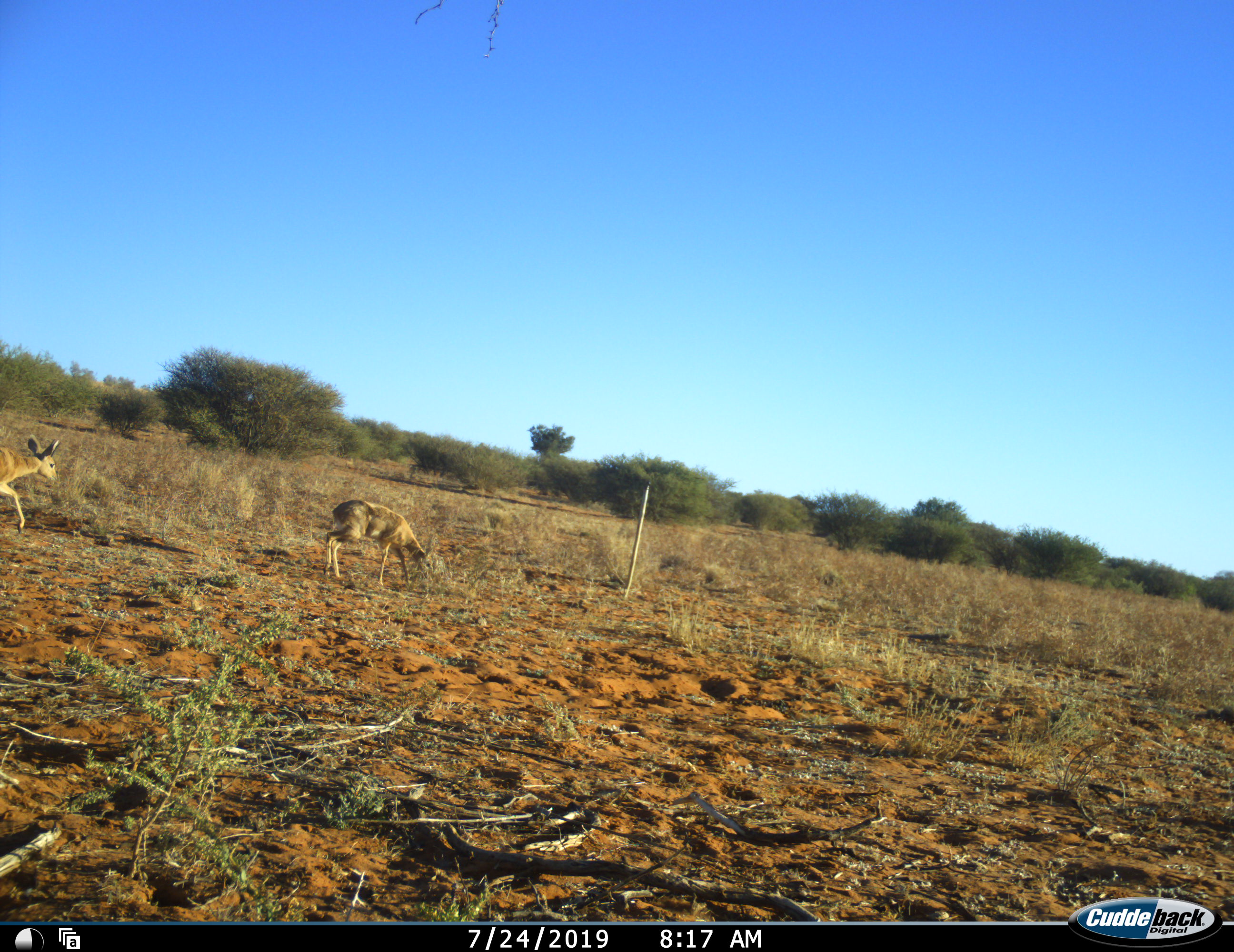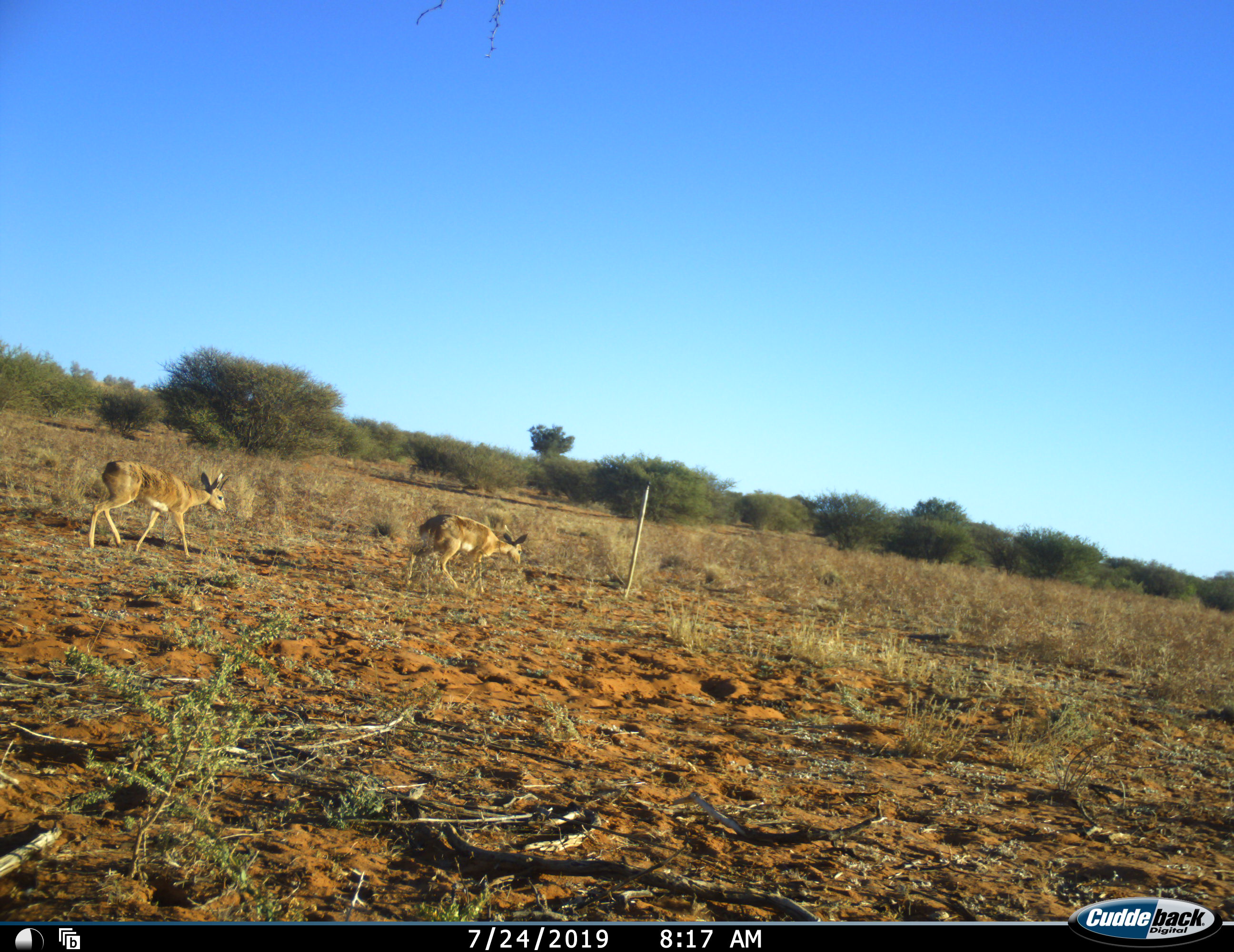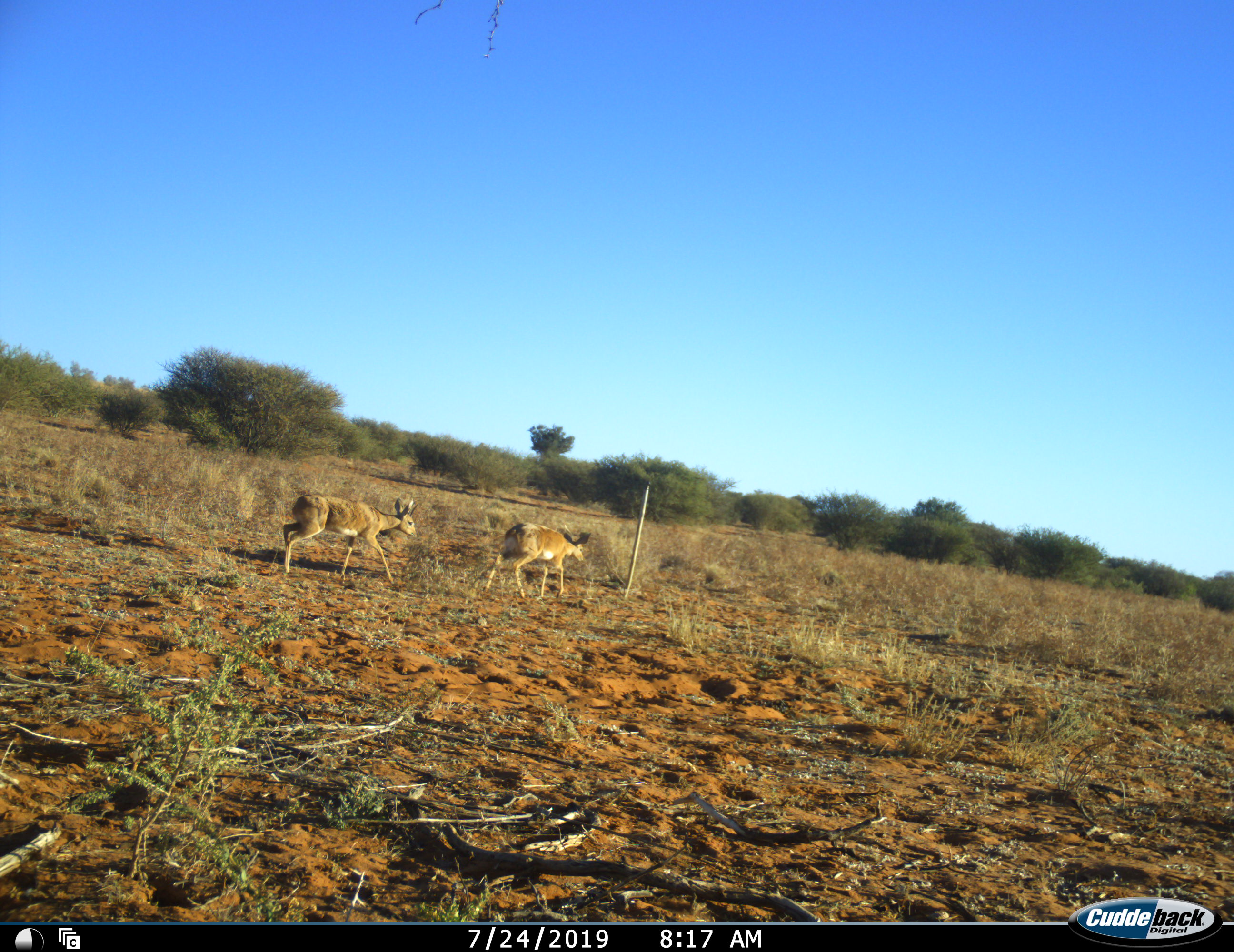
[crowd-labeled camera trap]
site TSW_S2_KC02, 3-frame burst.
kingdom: Animalia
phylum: Chordata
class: Mammalia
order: Artiodactyla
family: Bovidae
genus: Raphicerus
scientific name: Raphicerus campestris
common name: steenbok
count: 2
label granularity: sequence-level